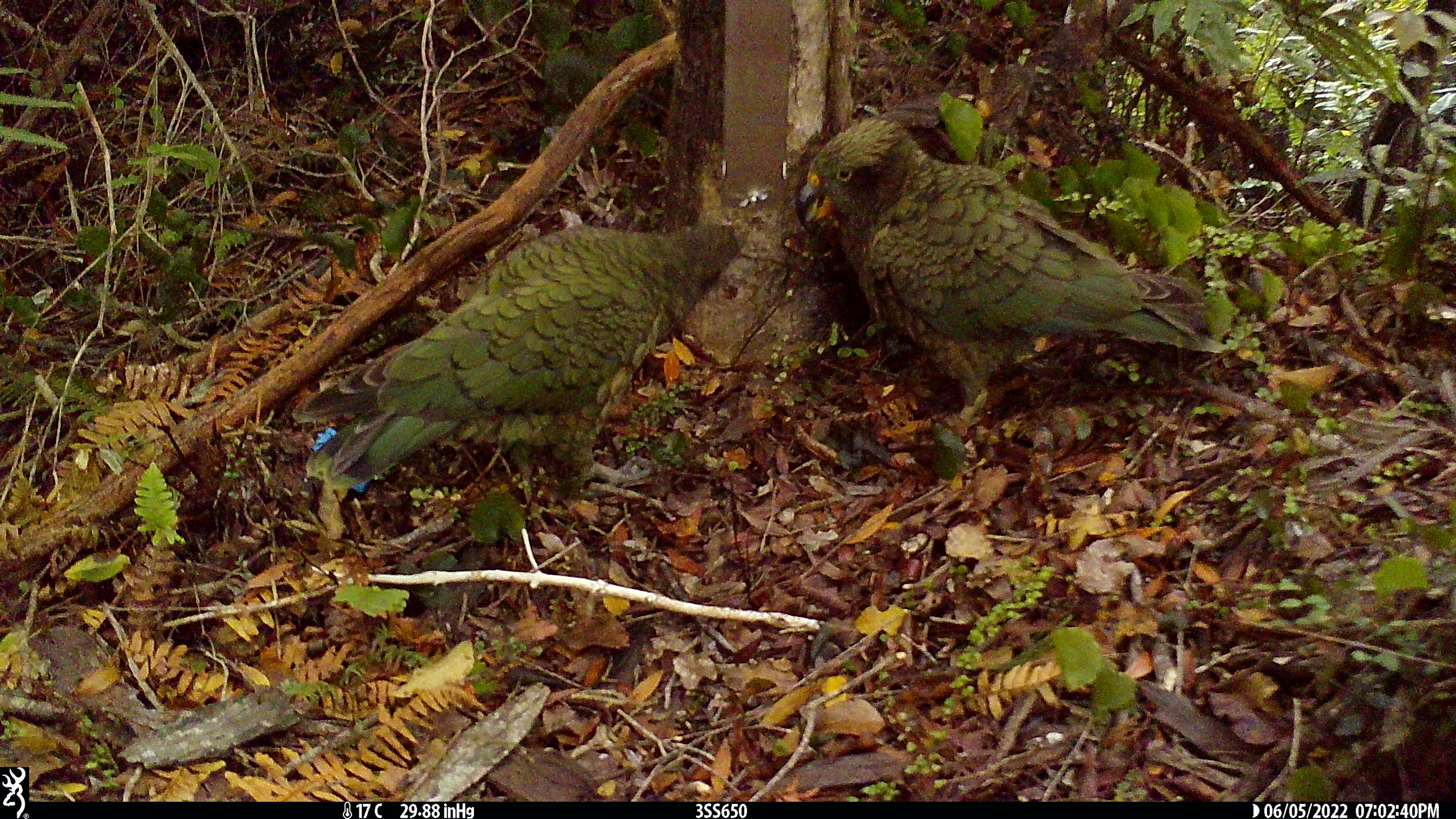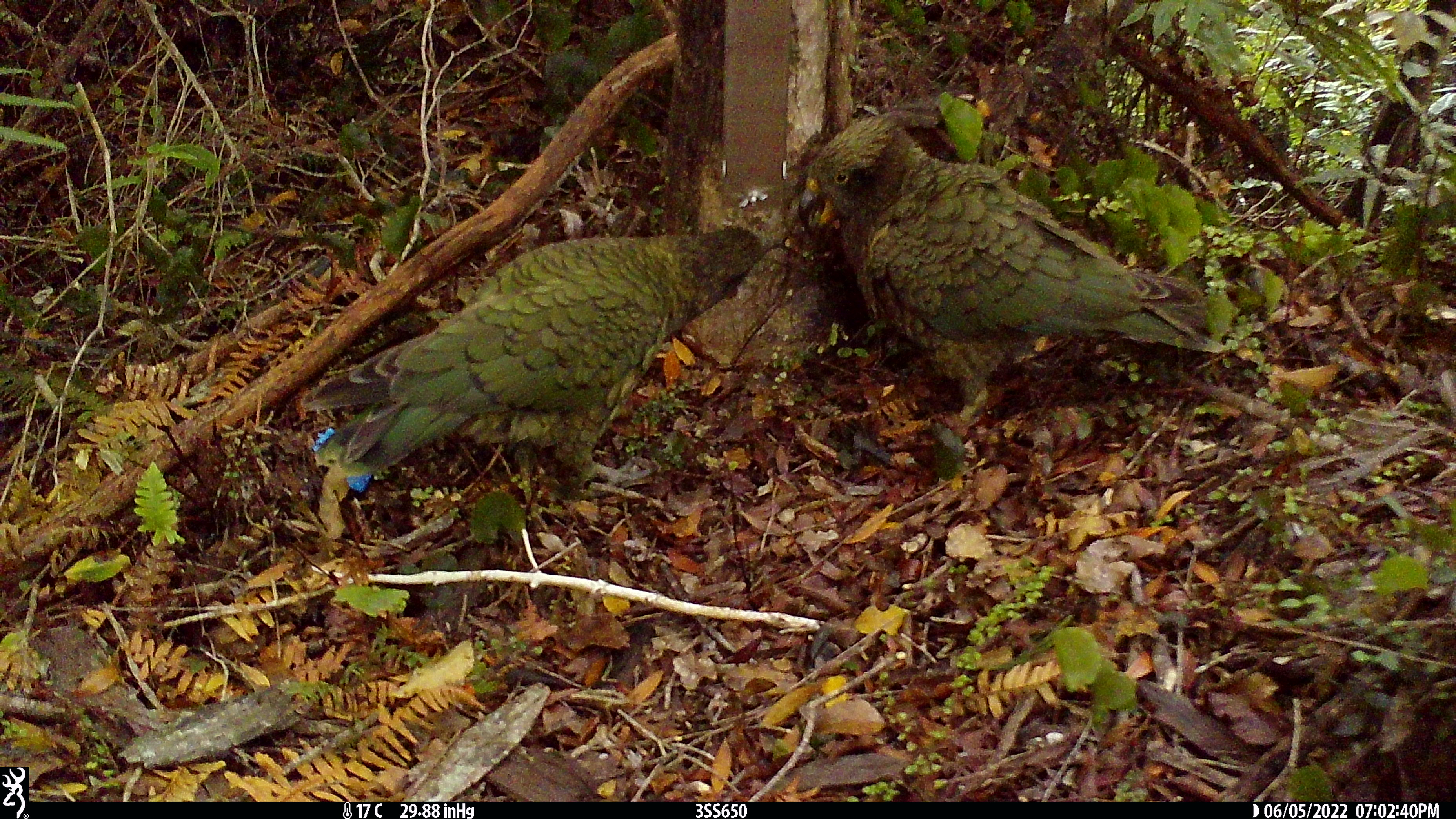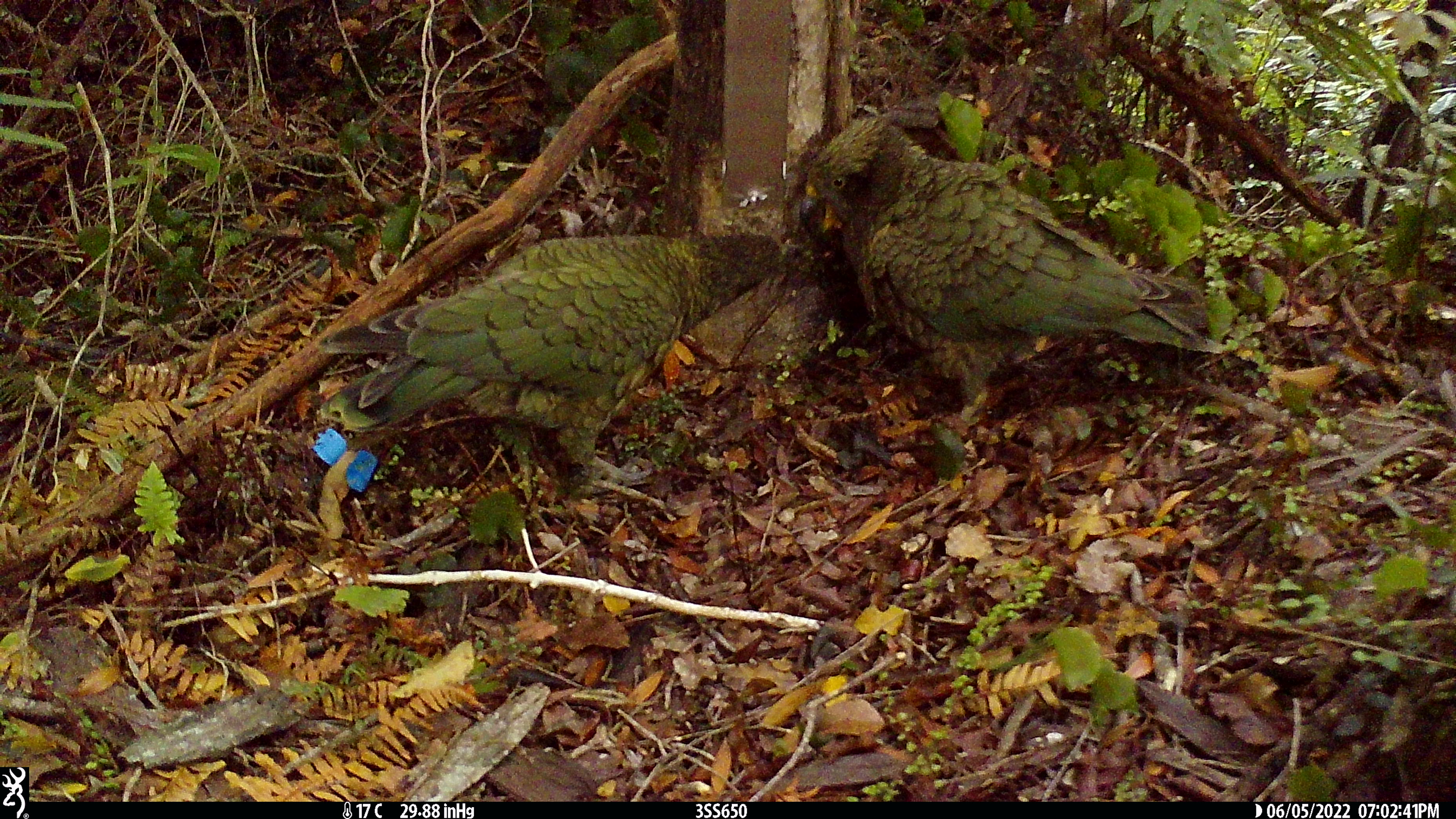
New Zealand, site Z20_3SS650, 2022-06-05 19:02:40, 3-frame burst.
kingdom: Animalia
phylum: Chordata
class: Aves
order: Psittaciformes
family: Strigopidae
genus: Nestor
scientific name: Nestor notabilis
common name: kea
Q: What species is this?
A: Kea (Nestor notabilis).